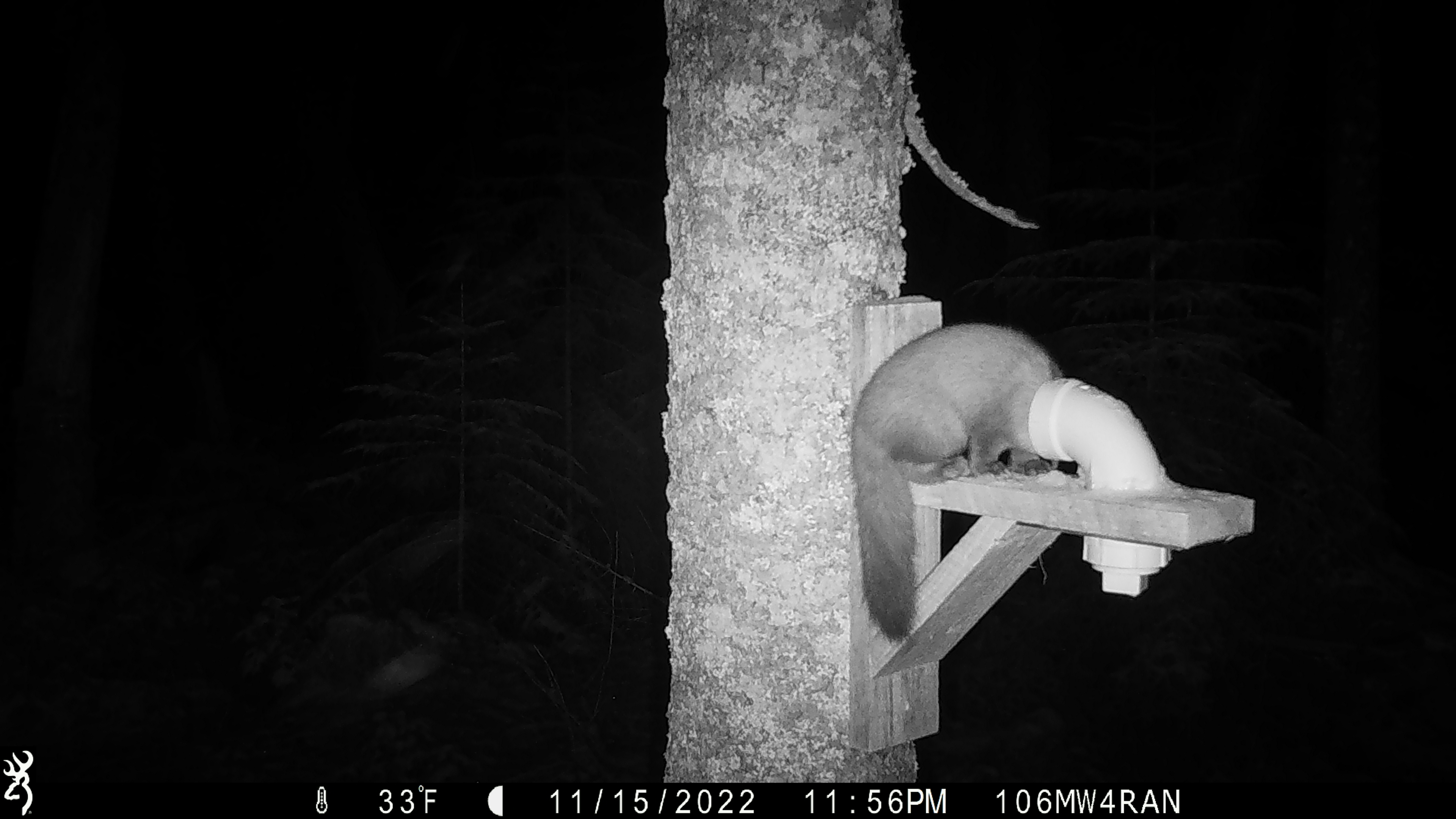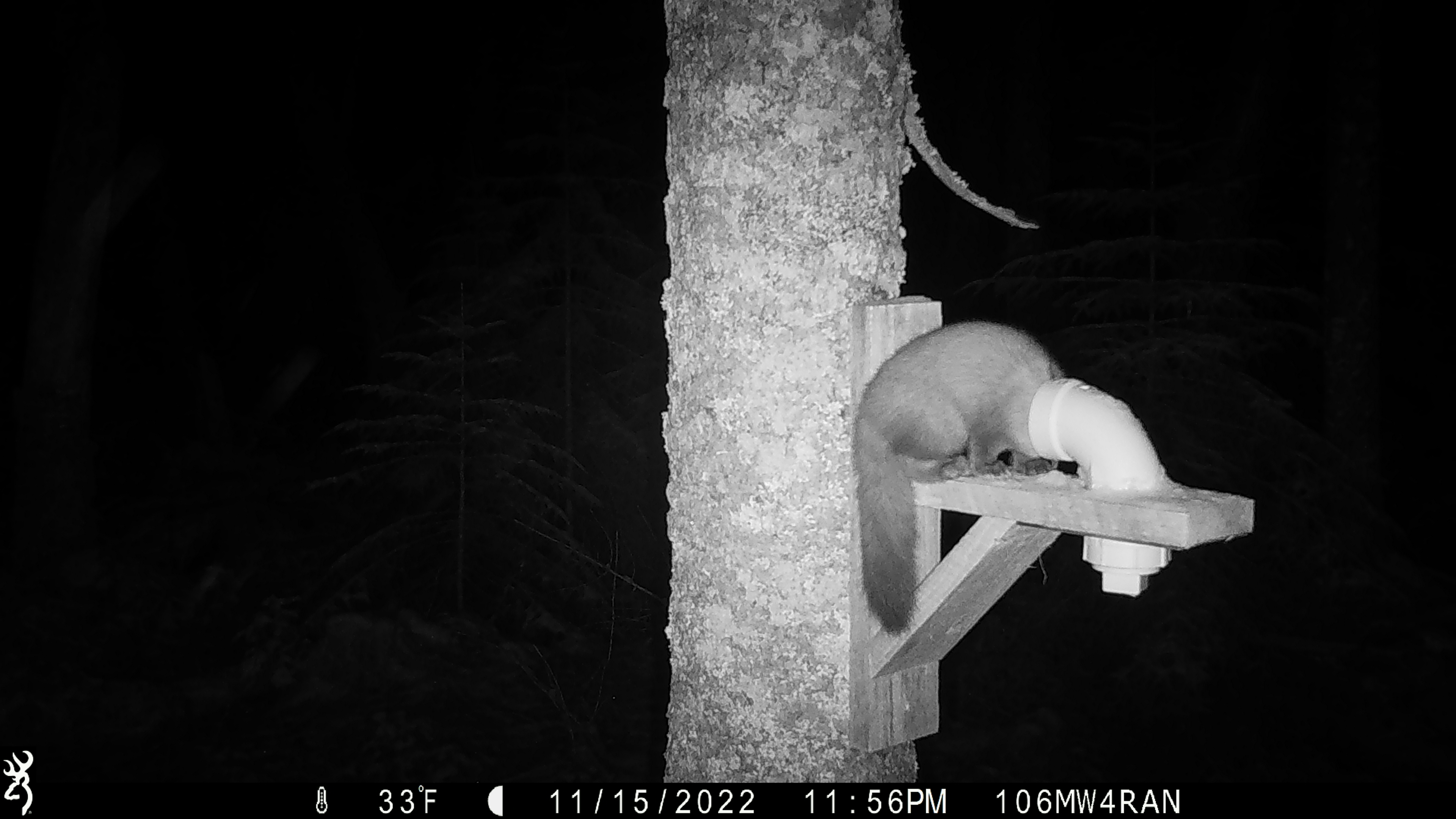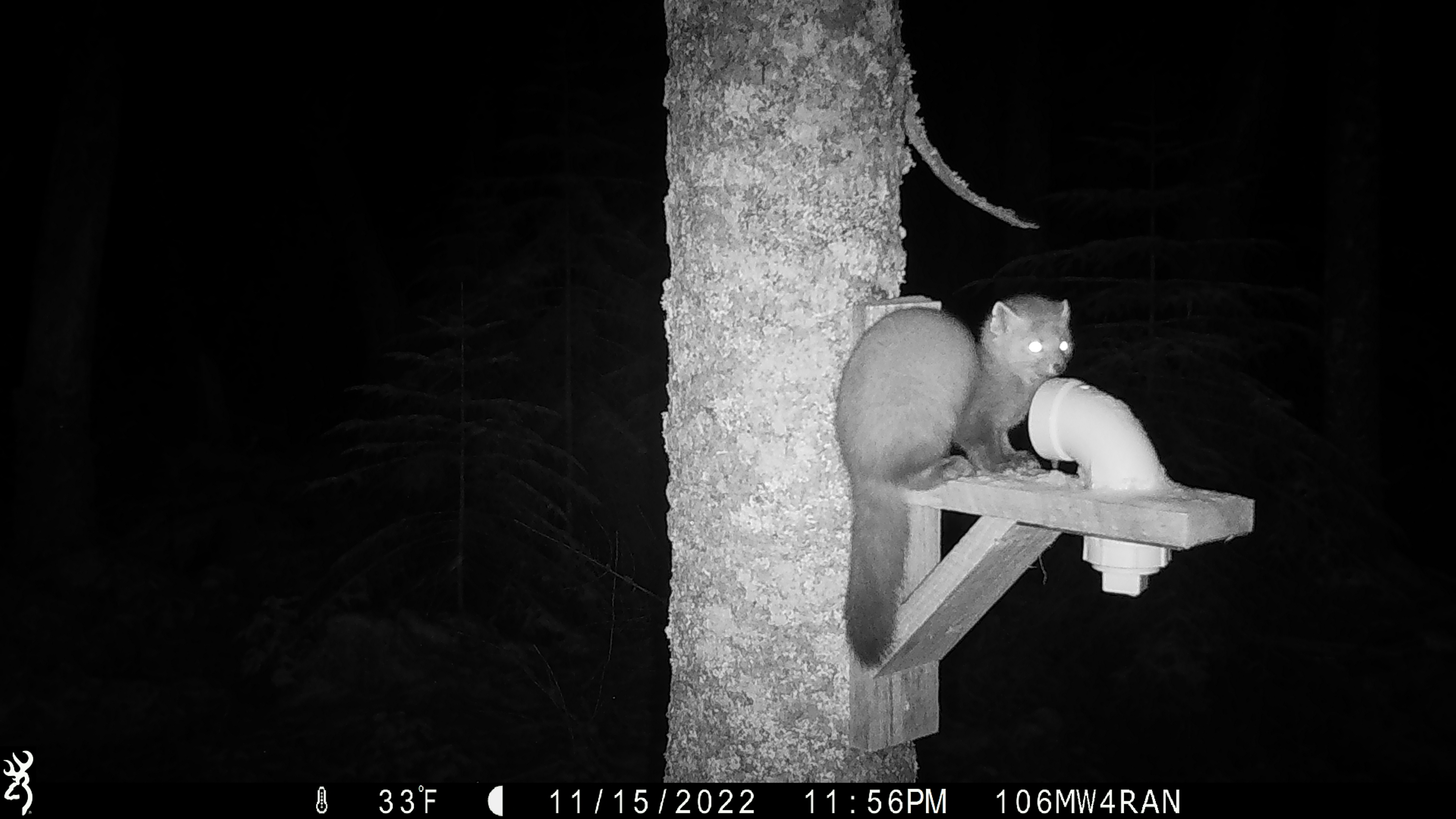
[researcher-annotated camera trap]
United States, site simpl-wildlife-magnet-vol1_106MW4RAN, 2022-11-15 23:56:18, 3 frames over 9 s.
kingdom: Animalia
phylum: Chordata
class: Mammalia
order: Carnivora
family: Mustelidae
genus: Martes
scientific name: Martes americana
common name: american marten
American marten (Martes americana).